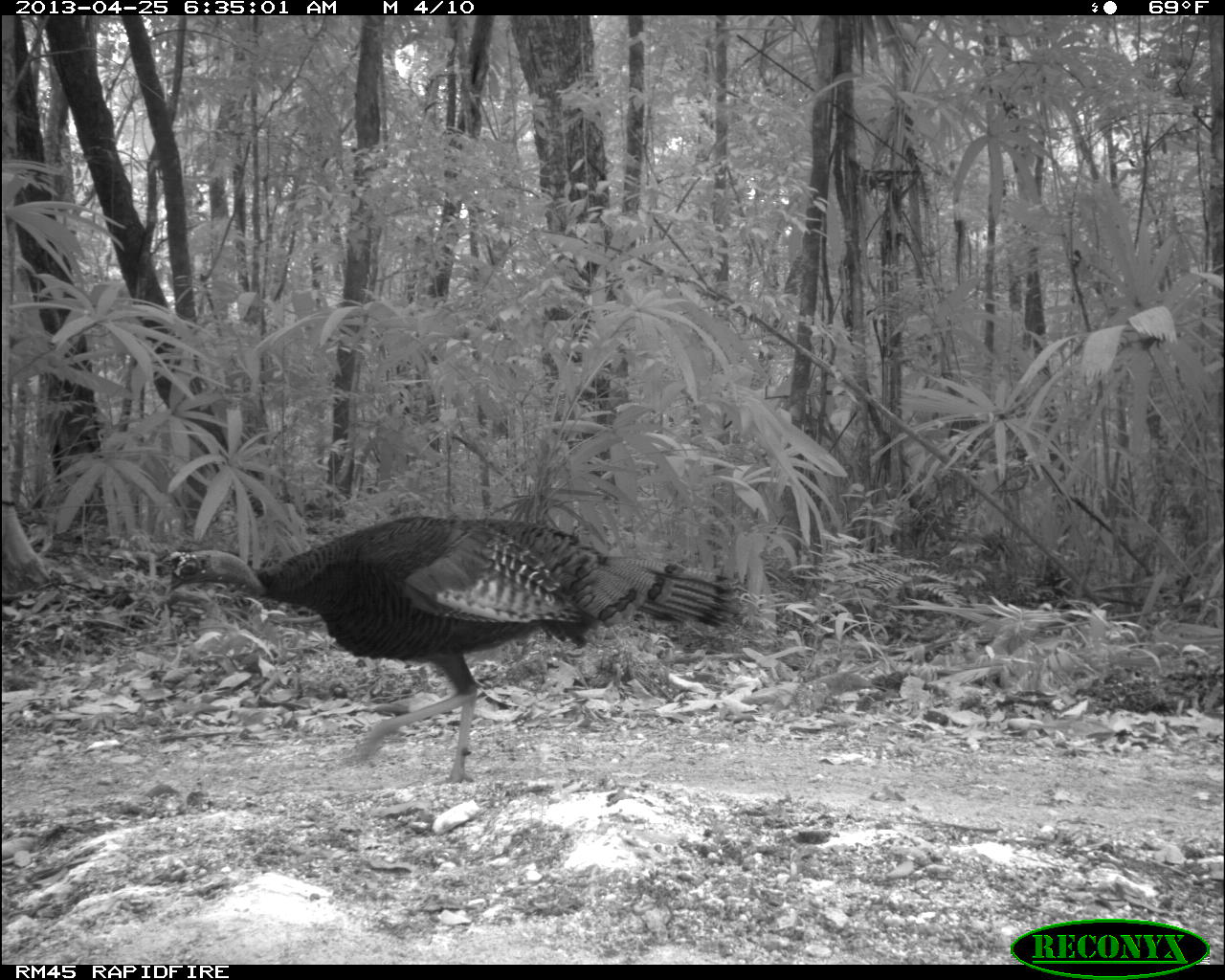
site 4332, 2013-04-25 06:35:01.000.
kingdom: Animalia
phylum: Chordata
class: Aves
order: Galliformes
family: Phasianidae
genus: Meleagris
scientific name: Meleagris ocellata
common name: ocellated turkey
Meleagris ocellata (ocellated turkey), count 1, sex male.